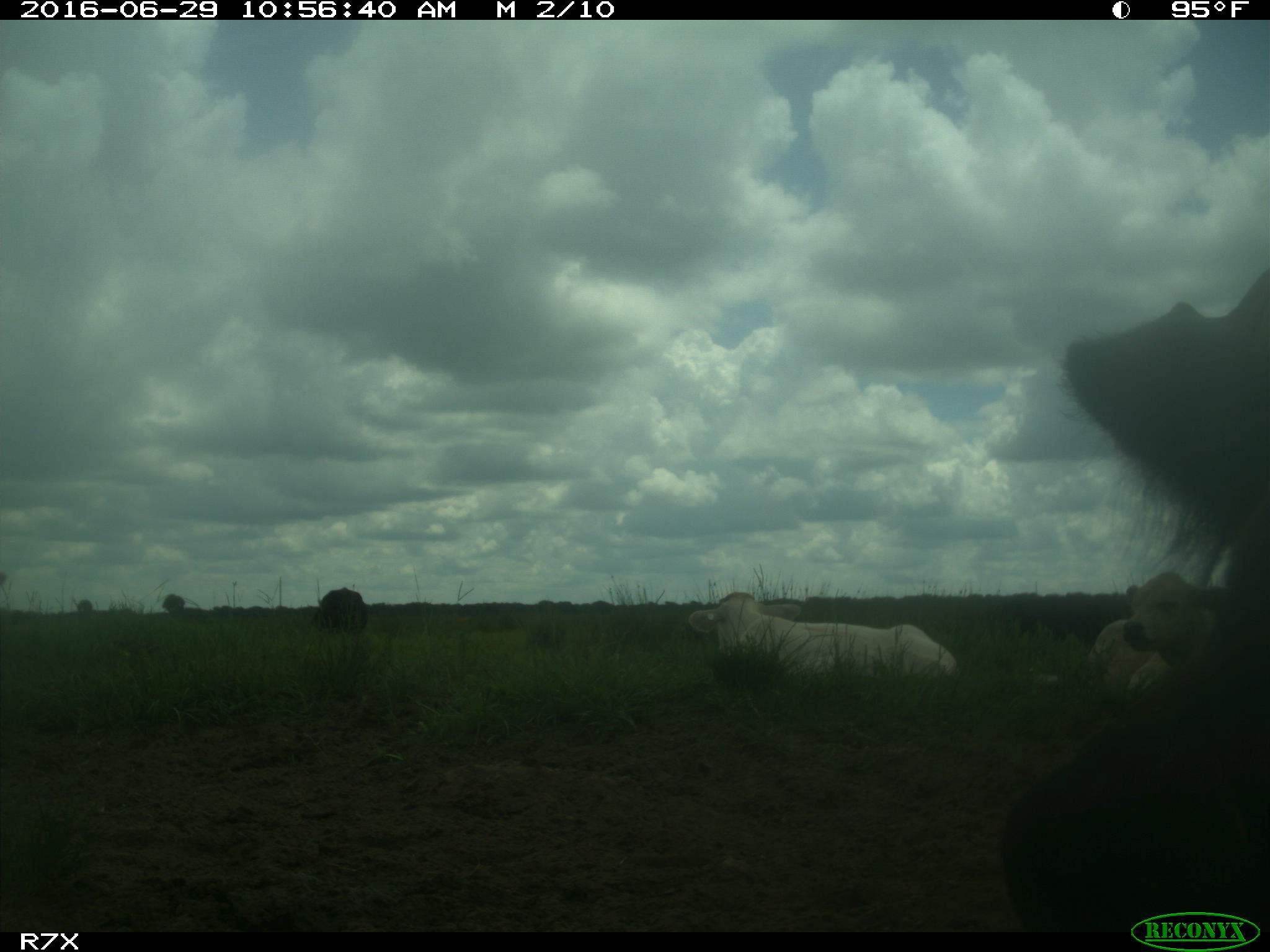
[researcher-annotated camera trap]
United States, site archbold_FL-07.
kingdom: Animalia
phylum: Chordata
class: Mammalia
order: Artiodactyla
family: Bovidae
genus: Bos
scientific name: Bos taurus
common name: domestic cow